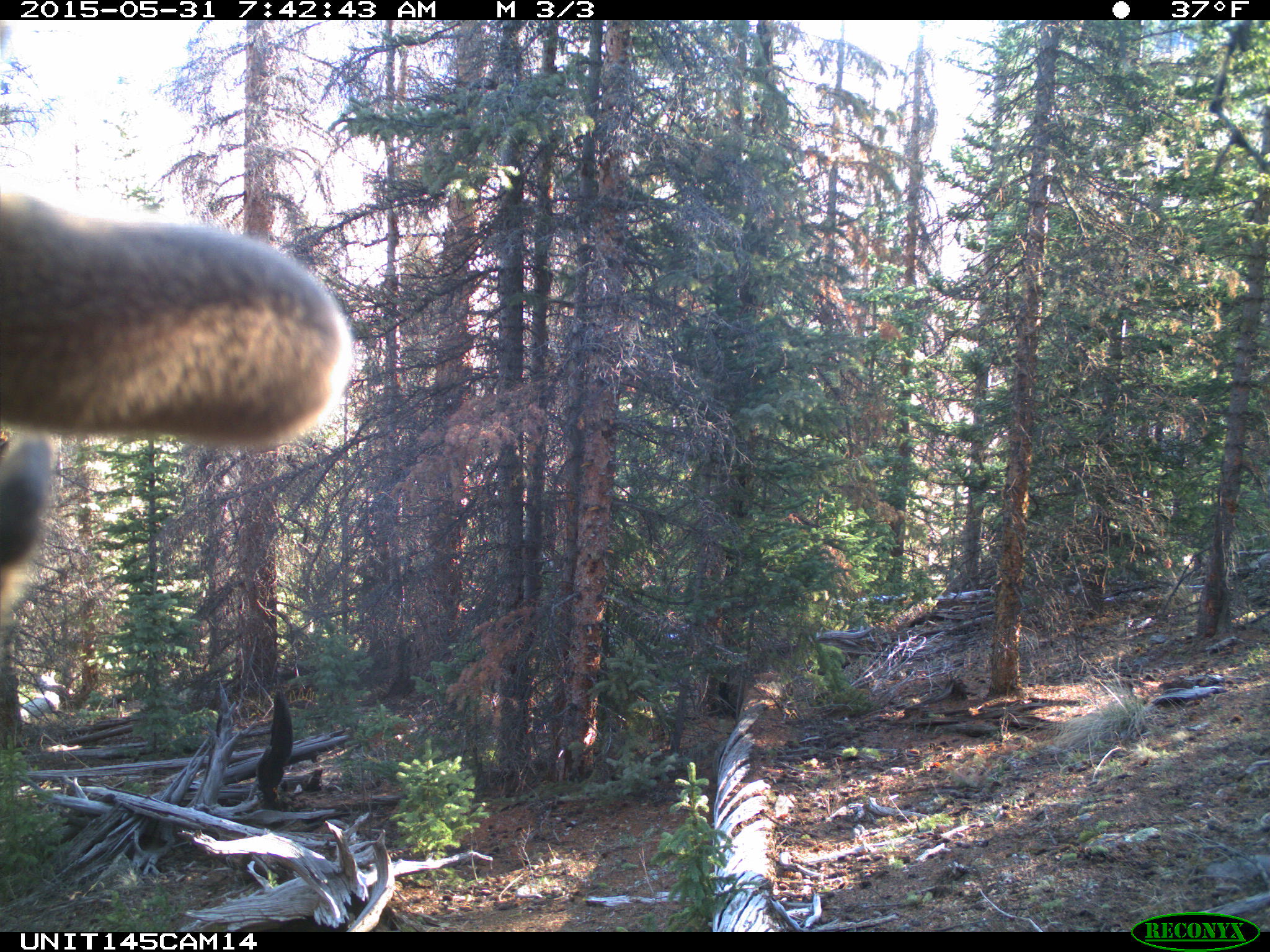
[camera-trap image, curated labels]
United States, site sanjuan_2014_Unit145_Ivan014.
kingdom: Animalia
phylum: Chordata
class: Mammalia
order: Artiodactyla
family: Cervidae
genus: Cervus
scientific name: Cervus elaphus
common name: red deer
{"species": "Cervus elaphus (red deer)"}